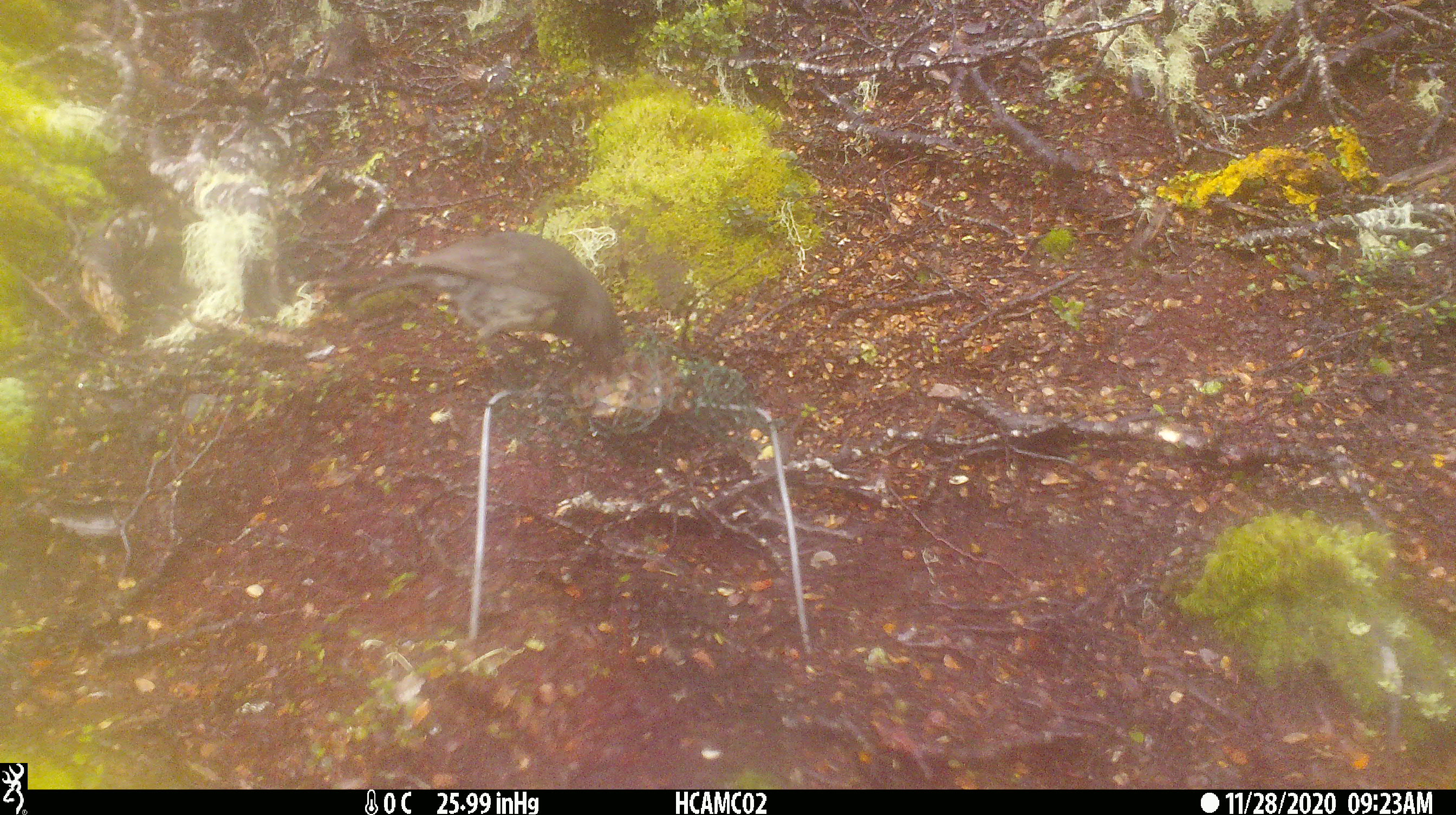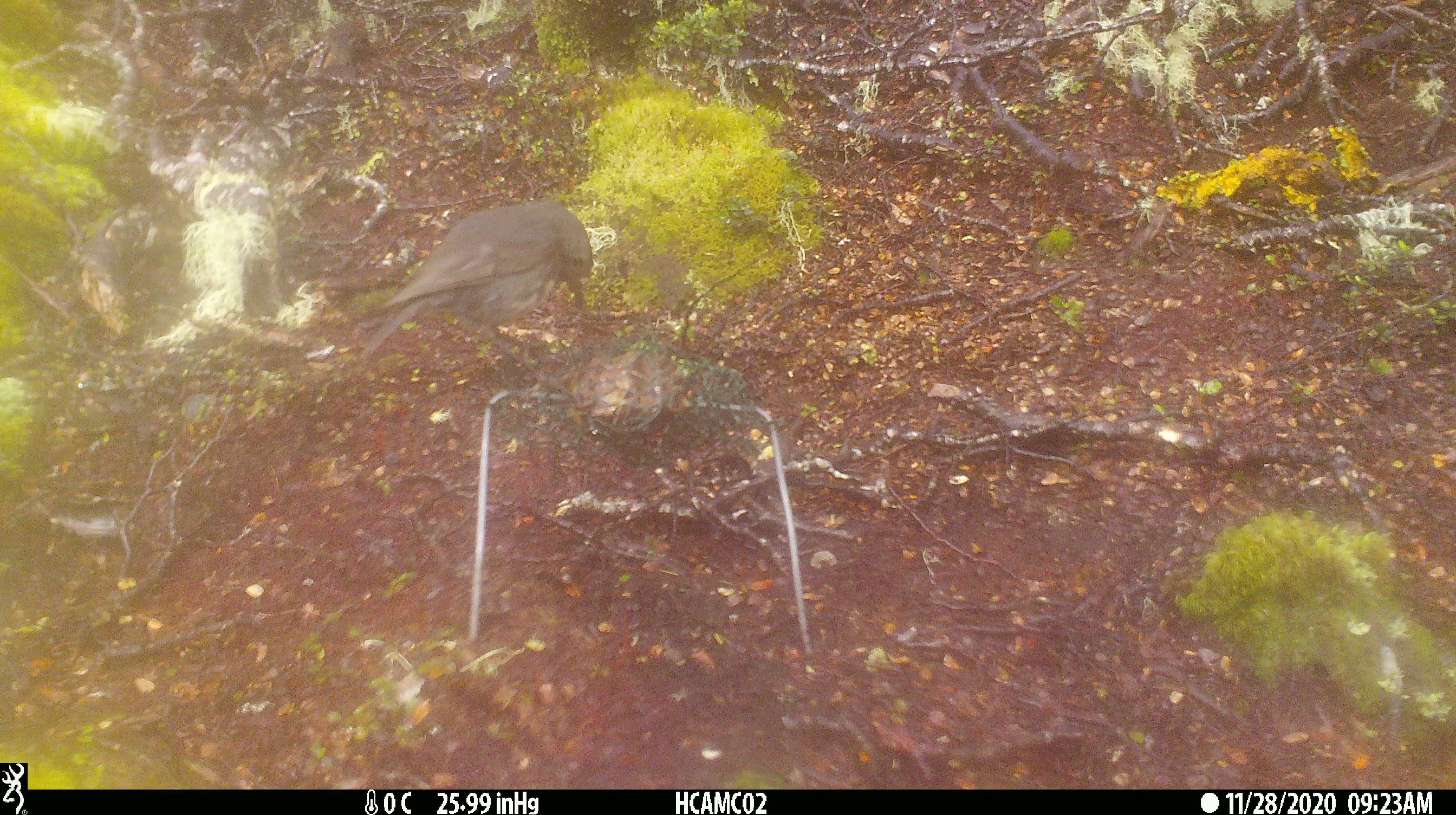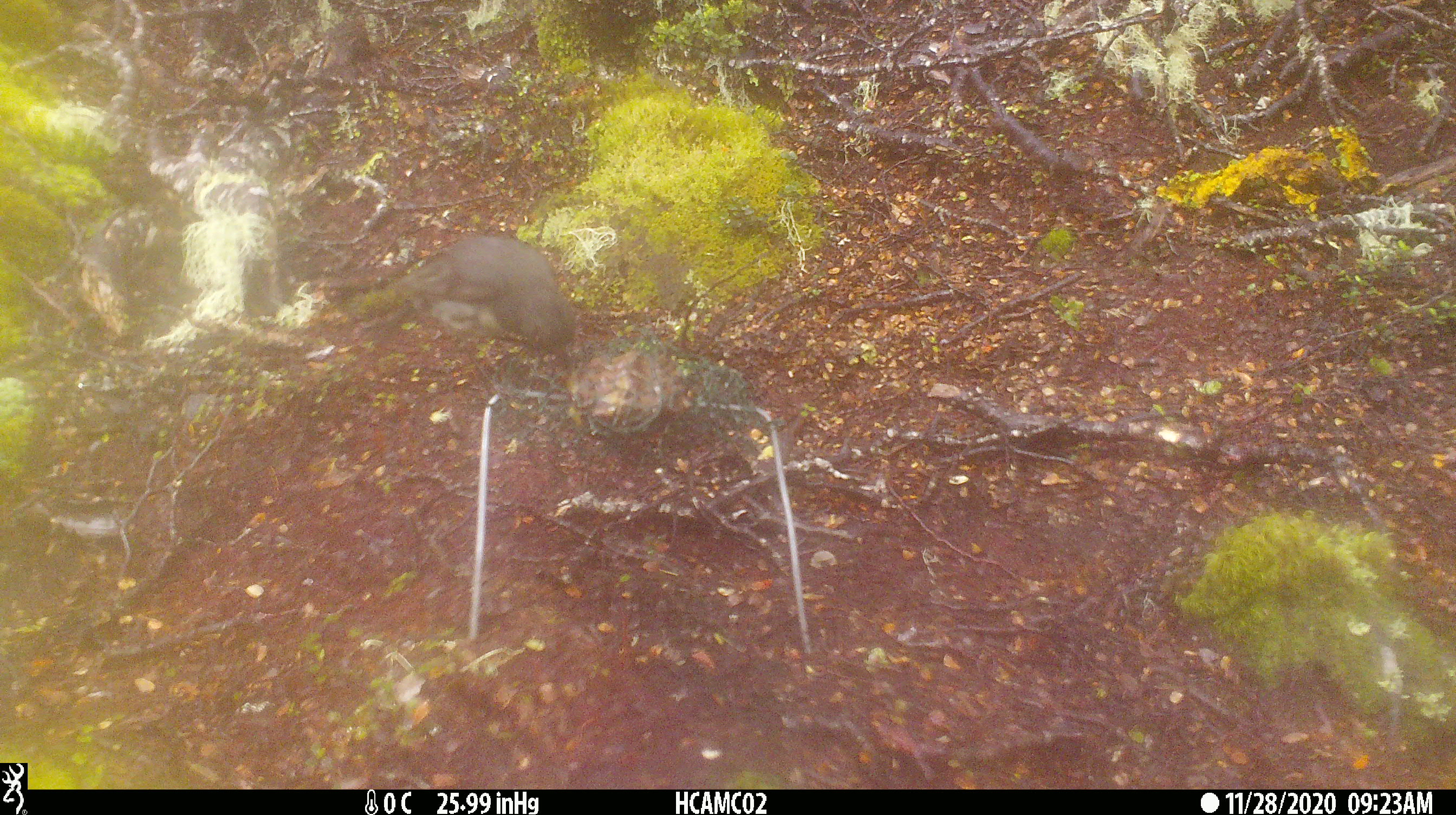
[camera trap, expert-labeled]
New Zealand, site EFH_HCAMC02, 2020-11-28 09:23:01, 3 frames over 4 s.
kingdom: Animalia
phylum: Chordata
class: Aves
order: Passeriformes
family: Petroicidae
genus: Petroica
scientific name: Petroica australis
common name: new zealand robin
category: robin